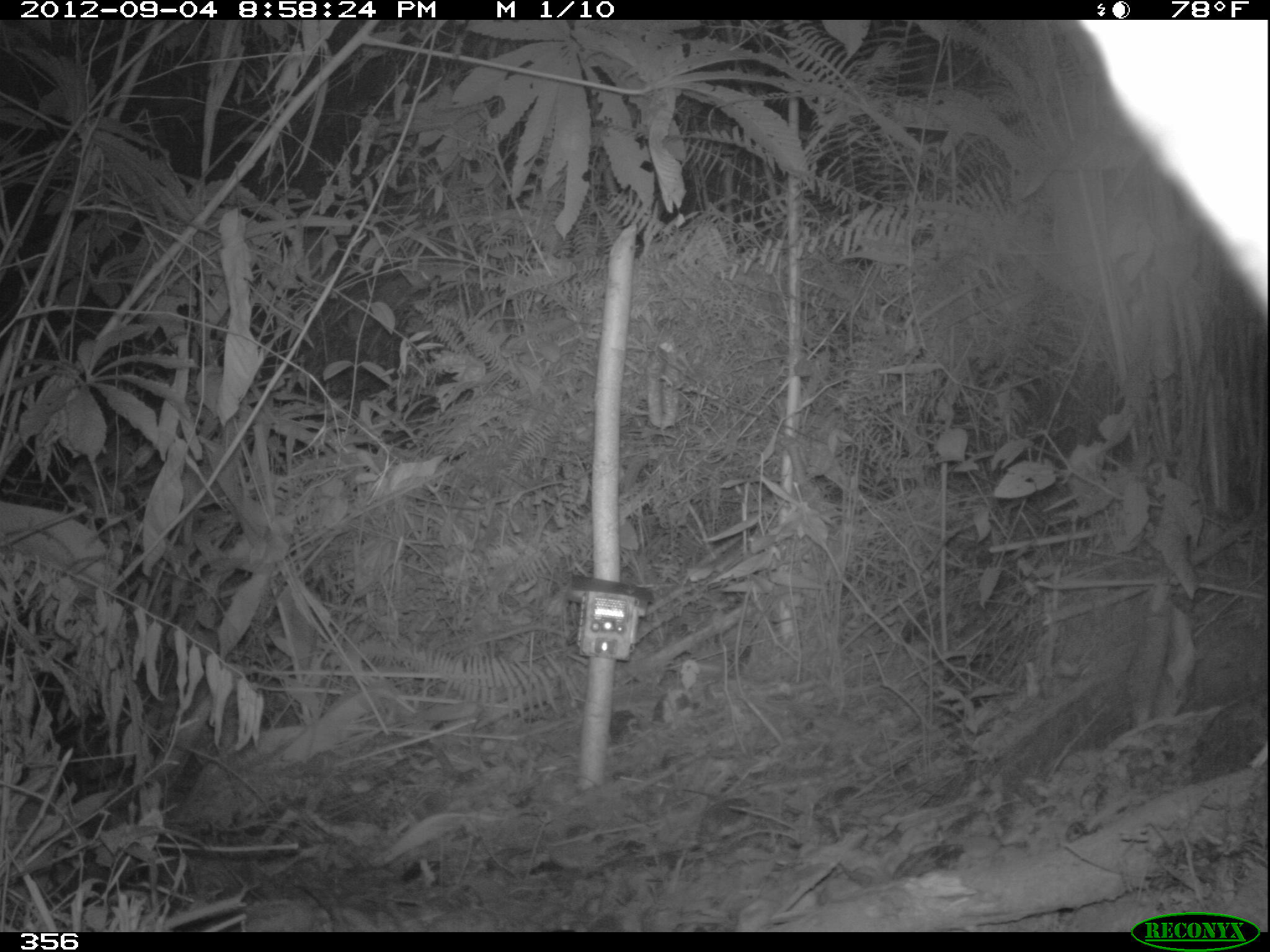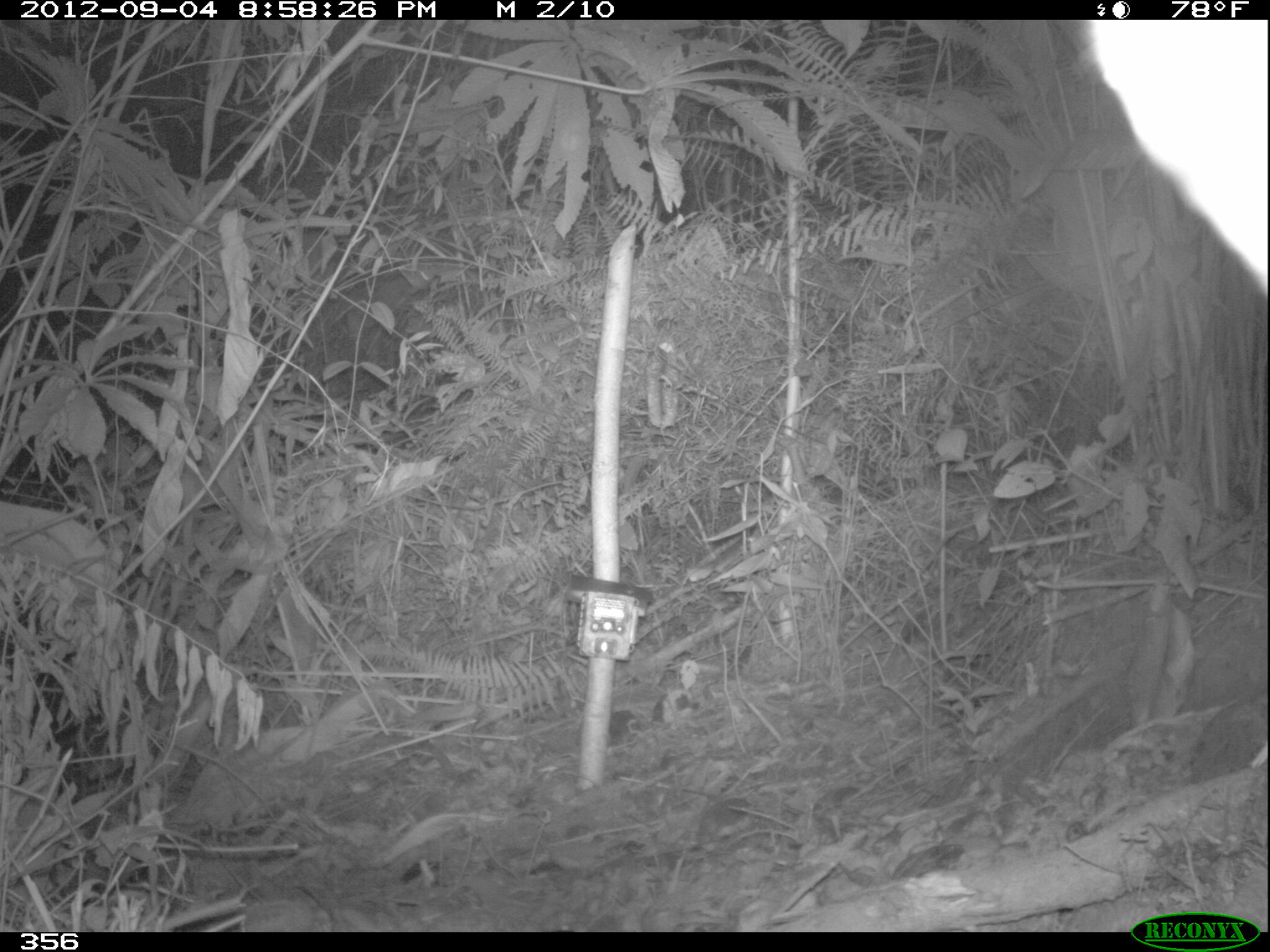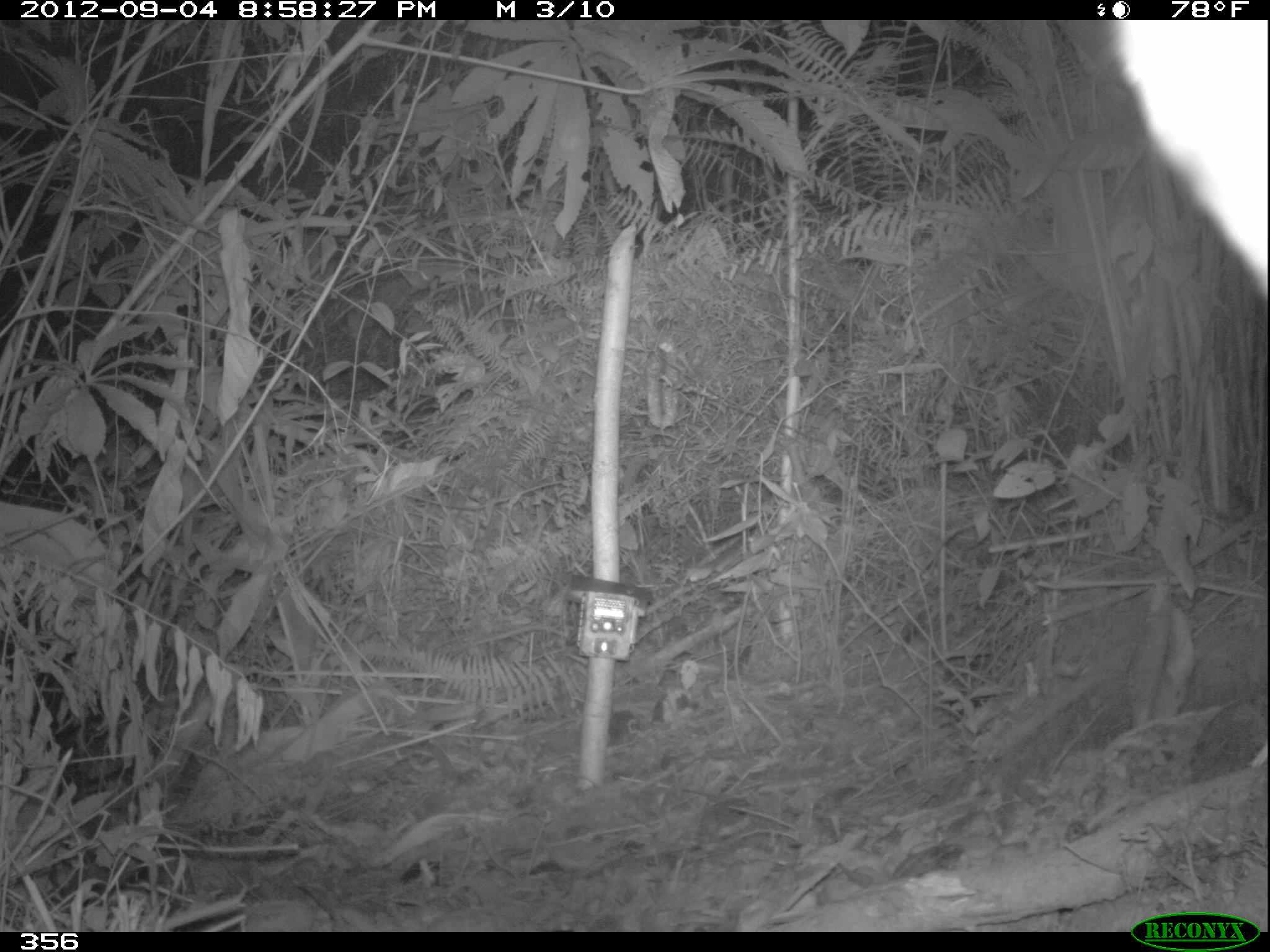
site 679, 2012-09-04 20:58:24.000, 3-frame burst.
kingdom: Animalia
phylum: Chordata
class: Mammalia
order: Perissodactyla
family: Tapiridae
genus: Tapirus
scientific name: Tapirus terrestris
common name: south american tapir